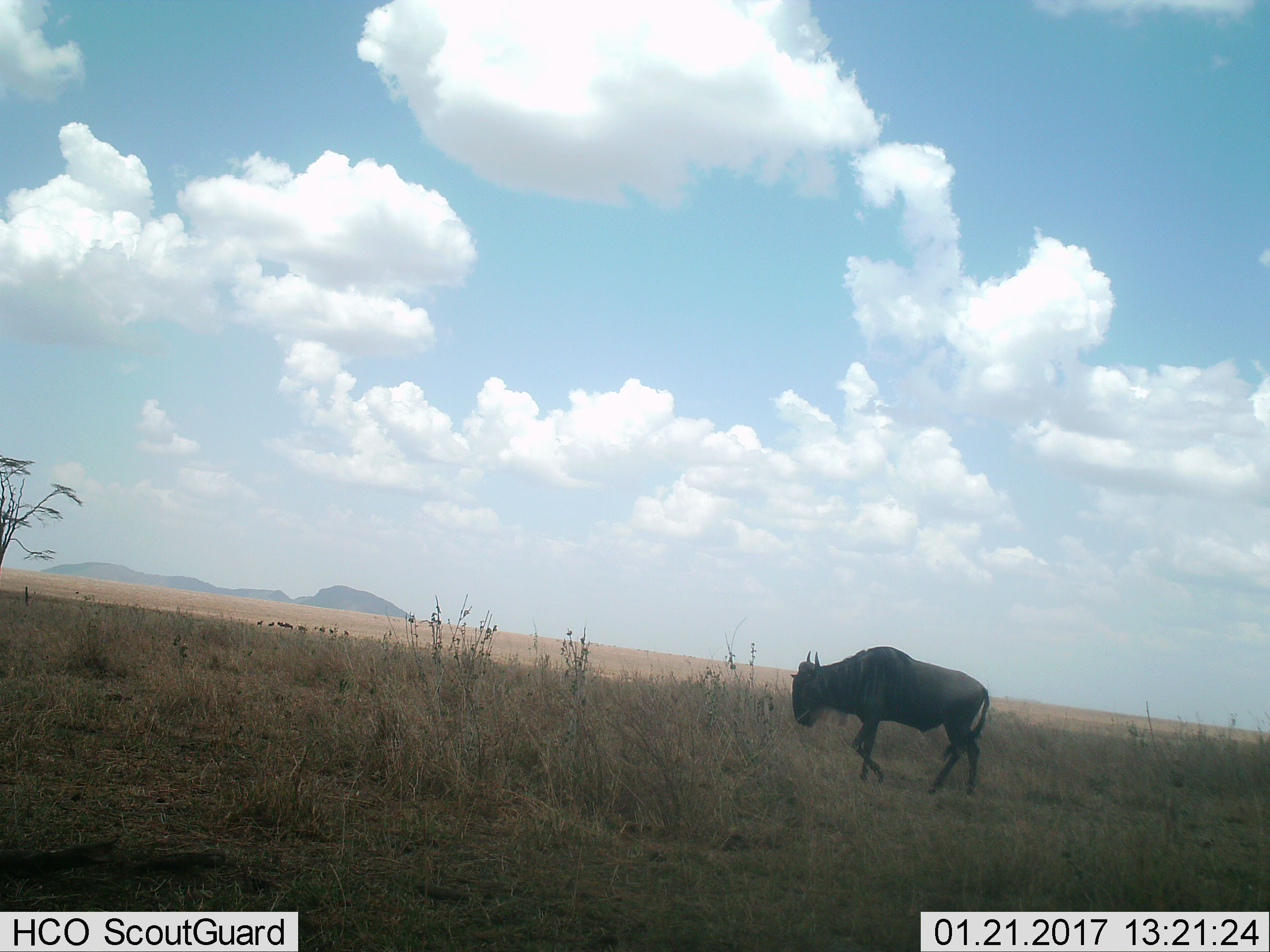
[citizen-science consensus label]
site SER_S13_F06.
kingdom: Animalia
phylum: Chordata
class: Mammalia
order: Artiodactyla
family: Bovidae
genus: Connochaetes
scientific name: Connochaetes taurinus taurinus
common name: blue wildebeest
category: wildebeestblue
Wildebeestblue (blue wildebeest) (Connochaetes taurinus taurinus), count 1. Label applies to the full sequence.